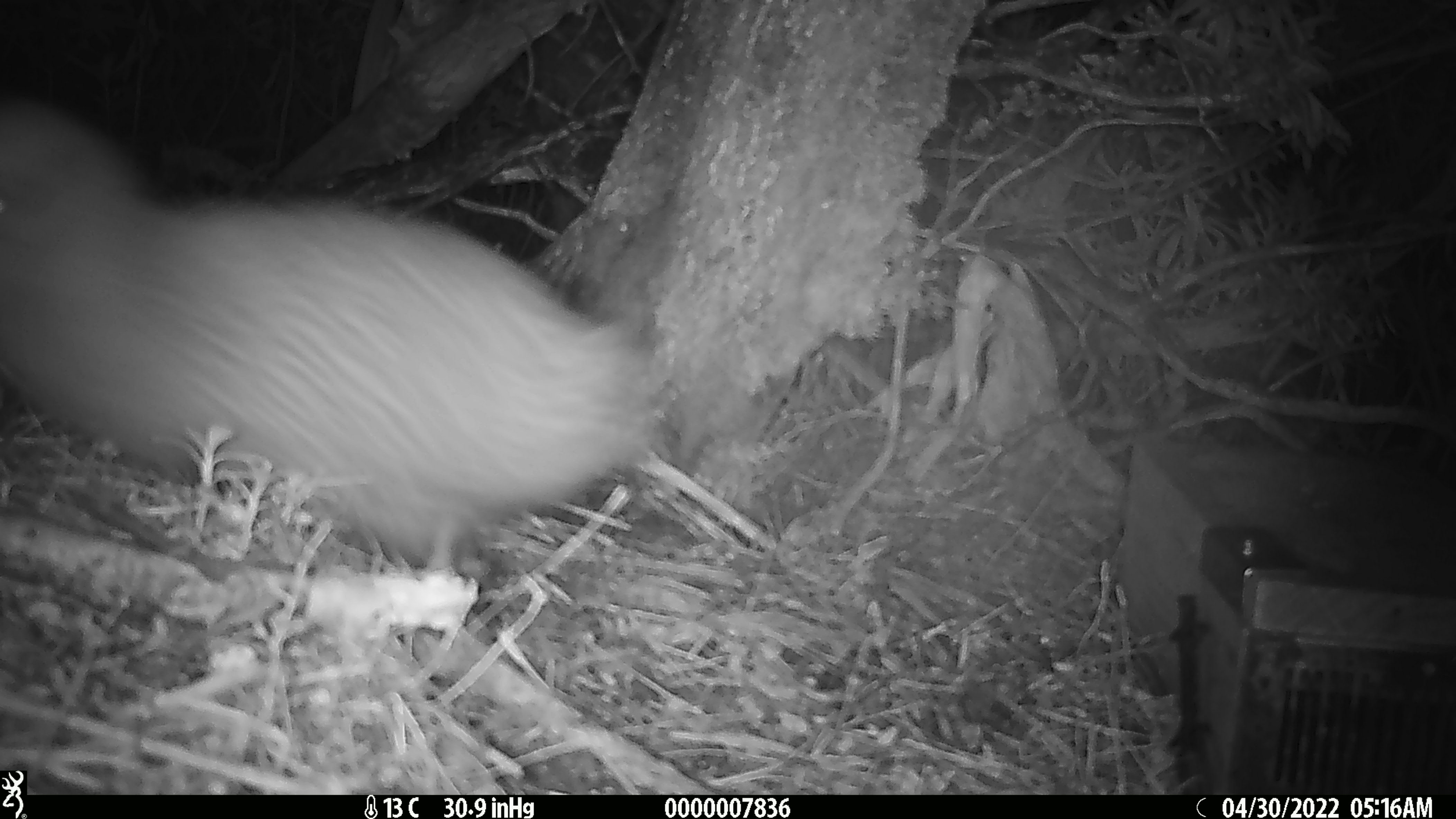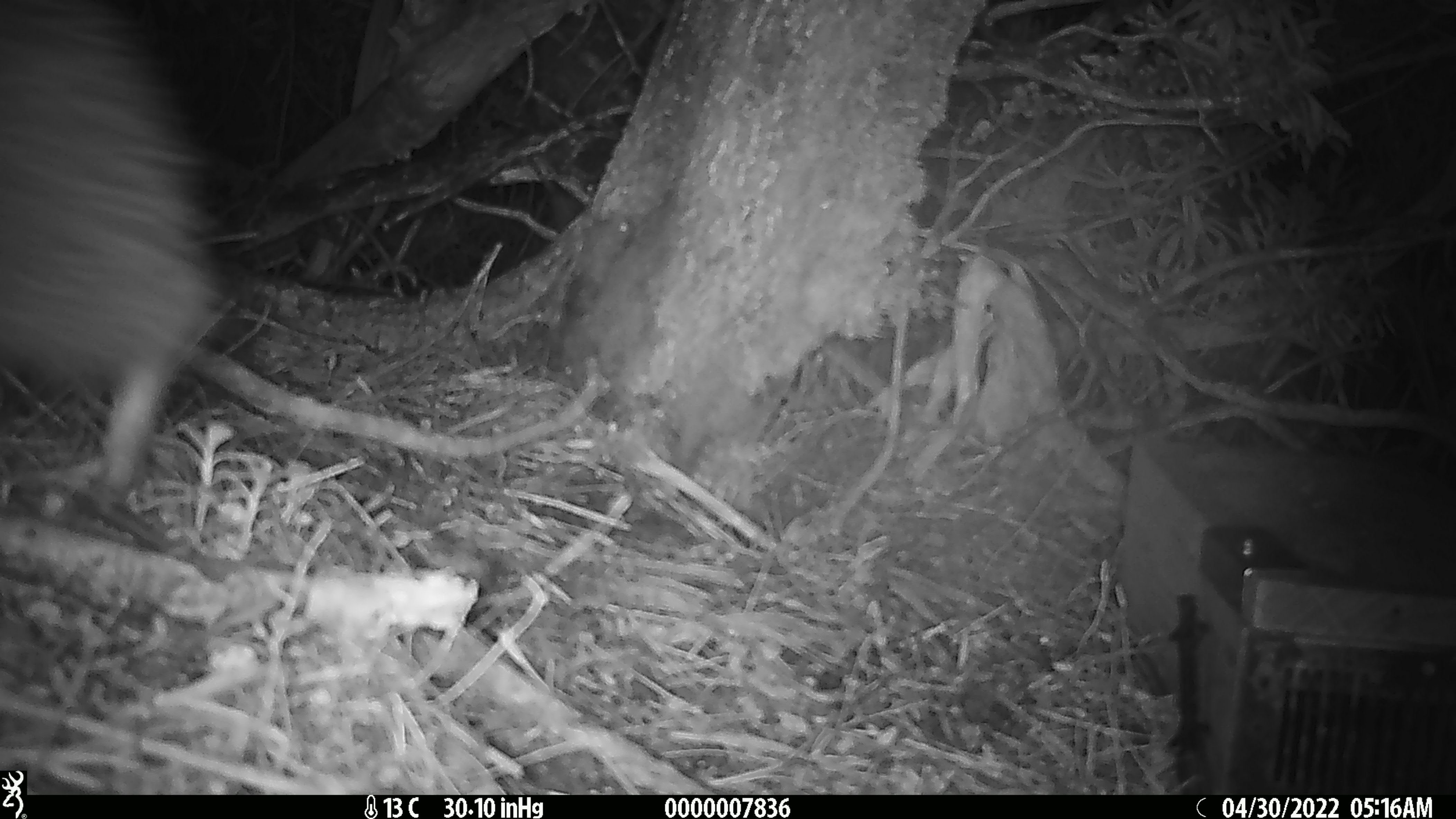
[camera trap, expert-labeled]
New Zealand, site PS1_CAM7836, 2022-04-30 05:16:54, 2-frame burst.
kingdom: Animalia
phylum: Chordata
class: Aves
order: Apterygiformes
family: Apterygidae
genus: Apteryx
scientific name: Apteryx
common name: kiwi